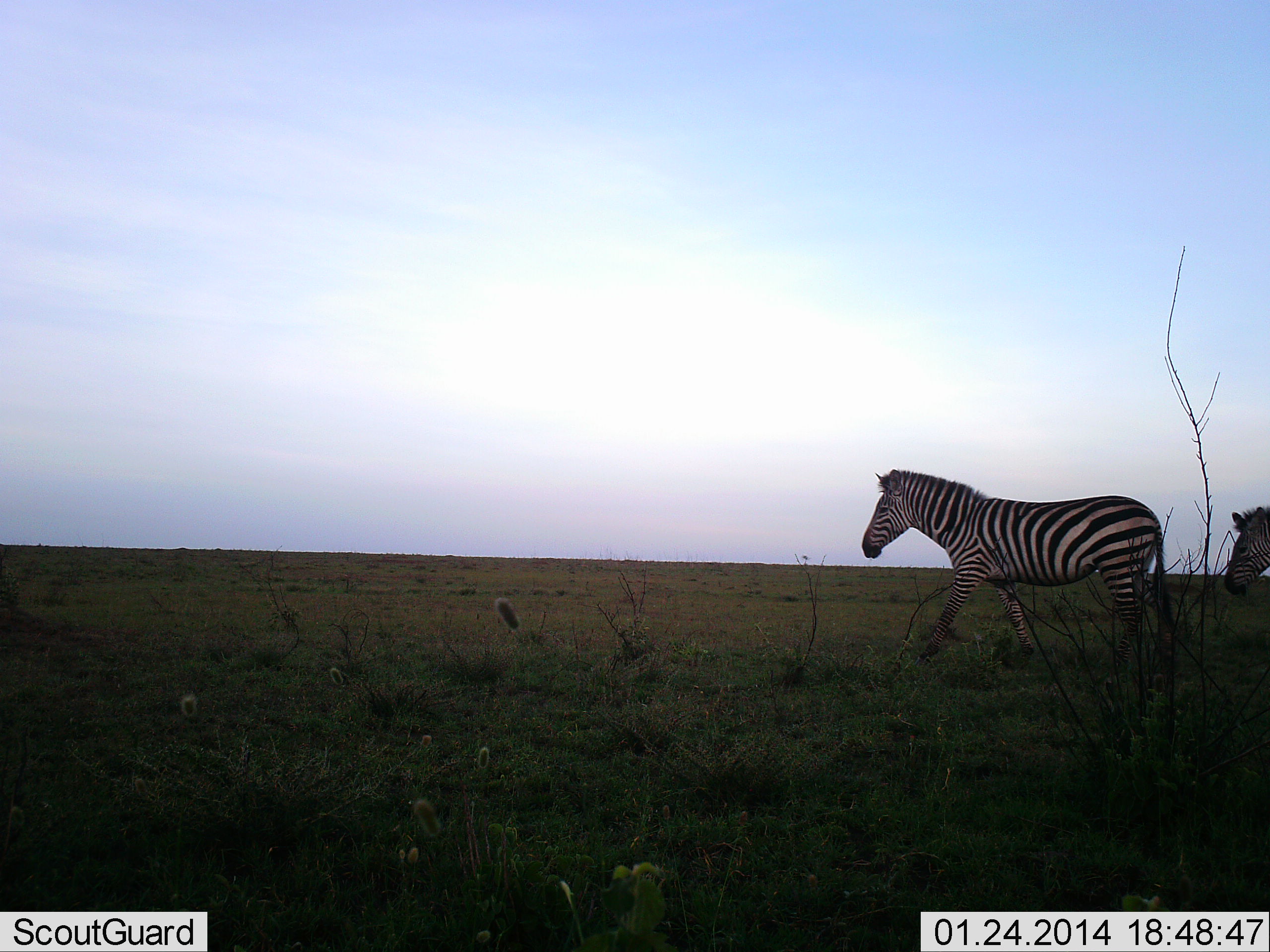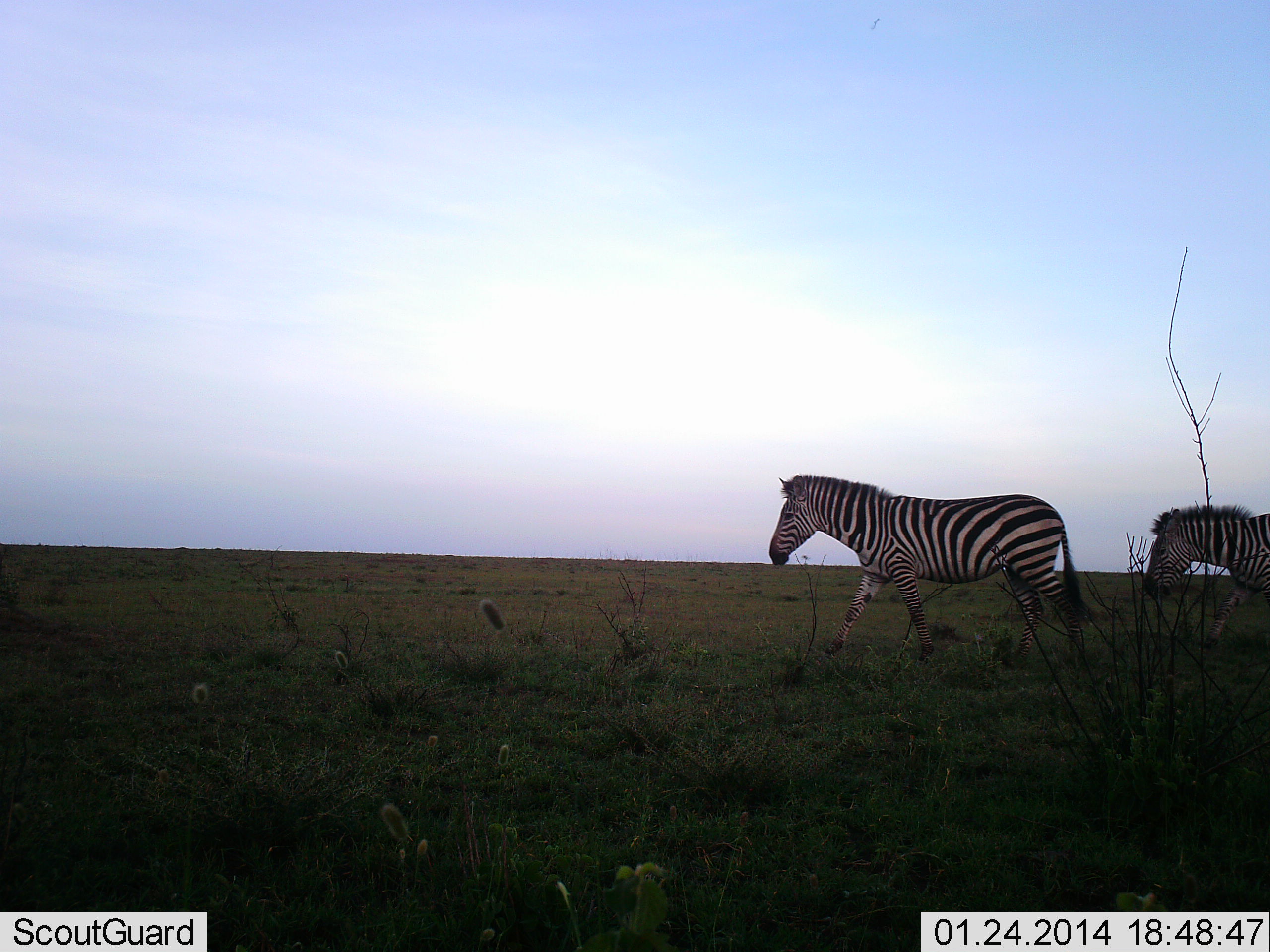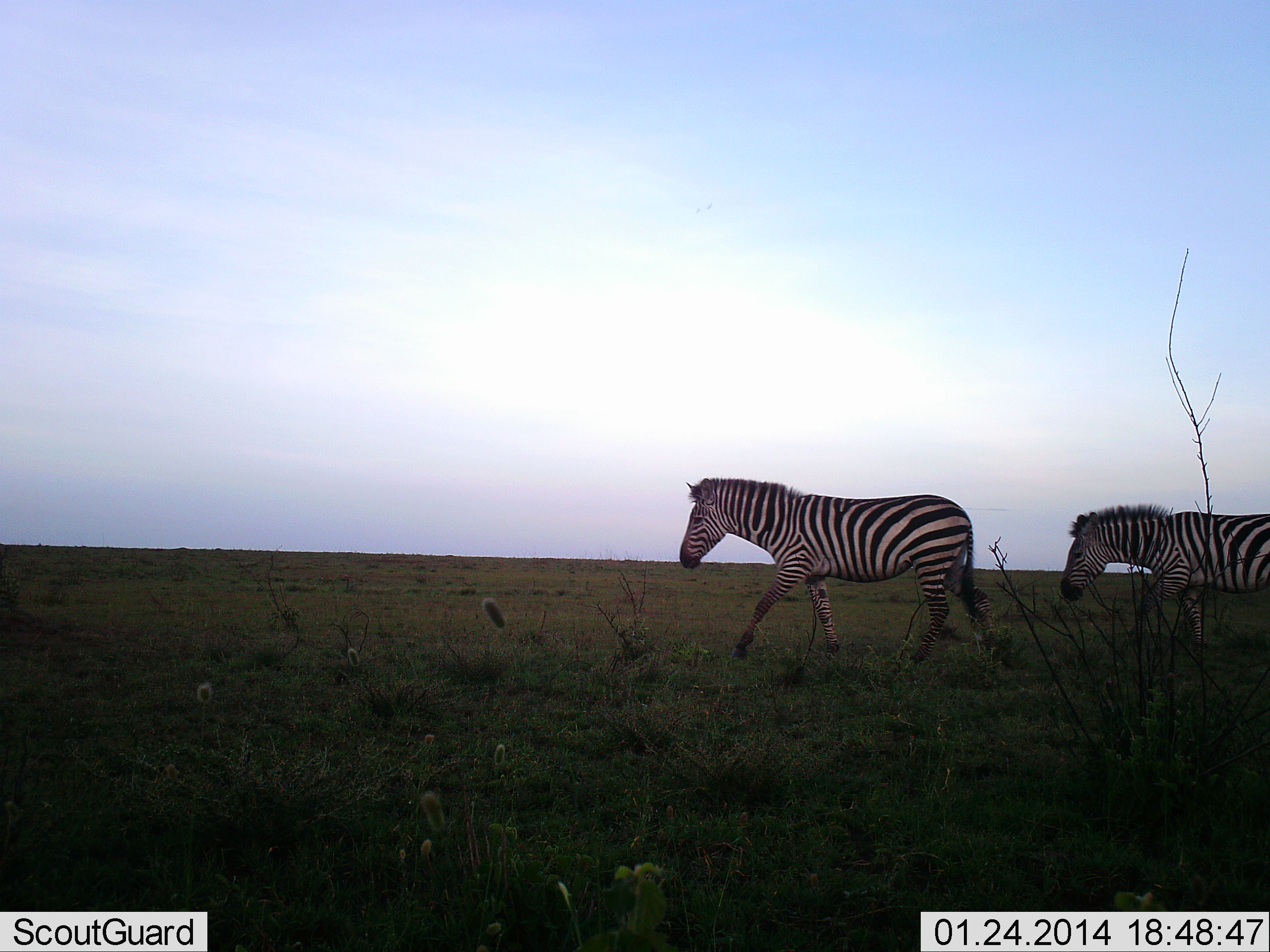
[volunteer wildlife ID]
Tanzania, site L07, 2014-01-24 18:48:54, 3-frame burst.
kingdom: Animalia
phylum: Chordata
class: Mammalia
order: Perissodactyla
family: Equidae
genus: Equus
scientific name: Equus quagga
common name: plains zebra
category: zebra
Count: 2.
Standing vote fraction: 3%.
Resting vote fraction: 0%.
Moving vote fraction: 100%.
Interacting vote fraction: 0%.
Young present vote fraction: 0%.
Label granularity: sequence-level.